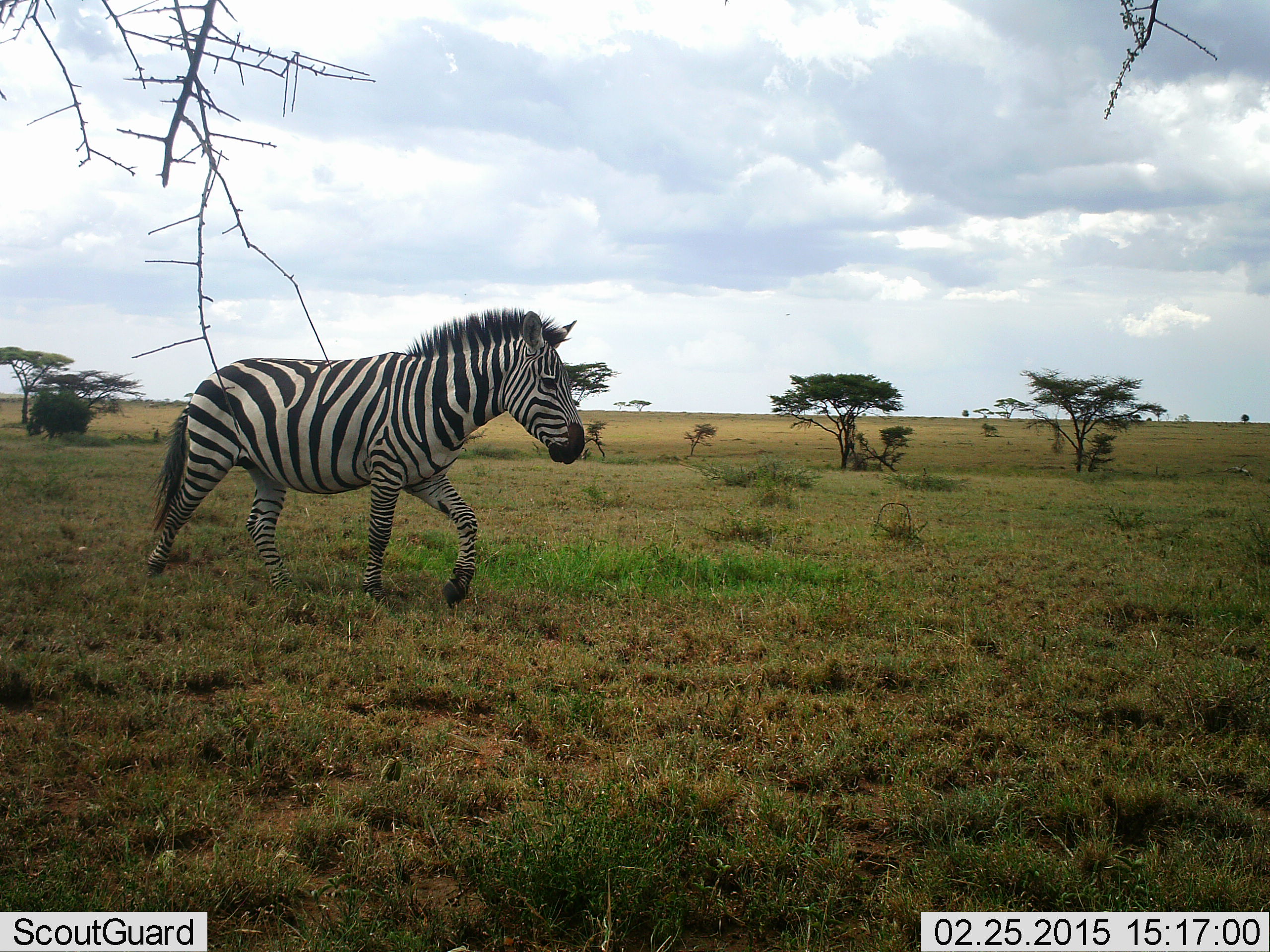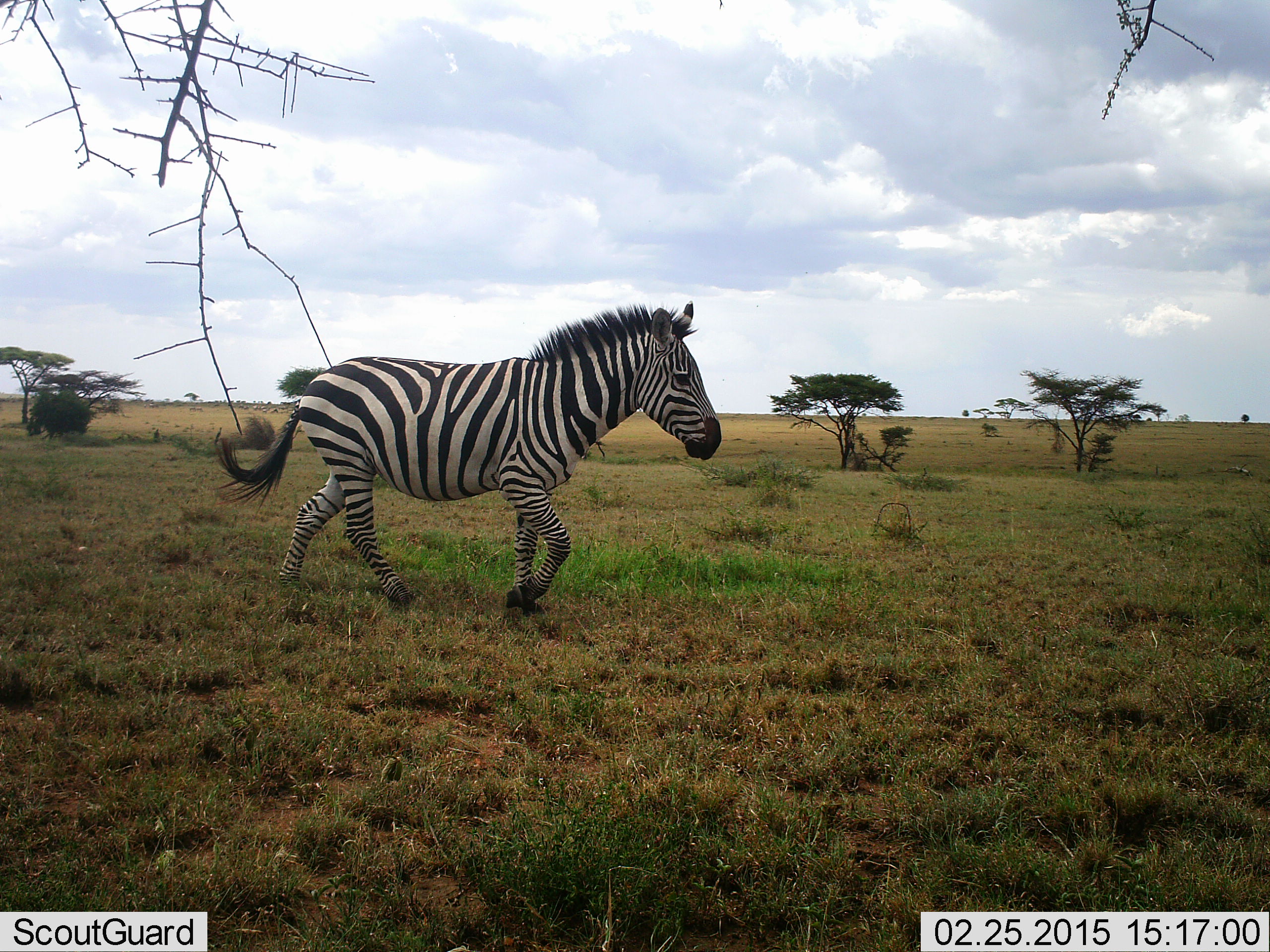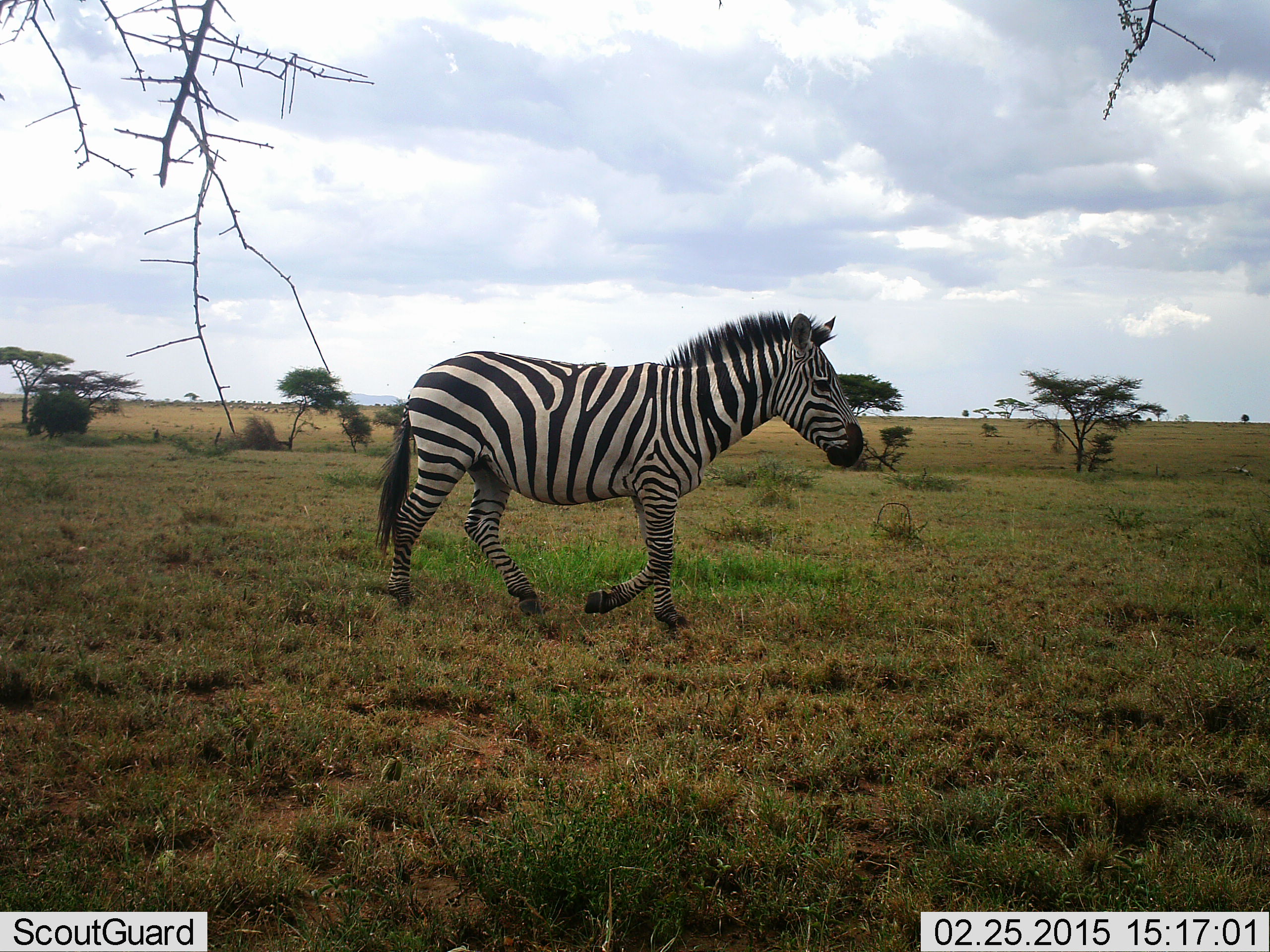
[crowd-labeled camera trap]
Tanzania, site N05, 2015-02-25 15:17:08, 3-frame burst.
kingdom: Animalia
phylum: Chordata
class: Mammalia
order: Perissodactyla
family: Equidae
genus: Equus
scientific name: Equus quagga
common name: plains zebra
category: zebra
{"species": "zebra (plains zebra) (Equus quagga)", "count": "1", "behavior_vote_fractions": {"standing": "0%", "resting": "0%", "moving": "100%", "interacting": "0%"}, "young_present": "0%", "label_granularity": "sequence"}